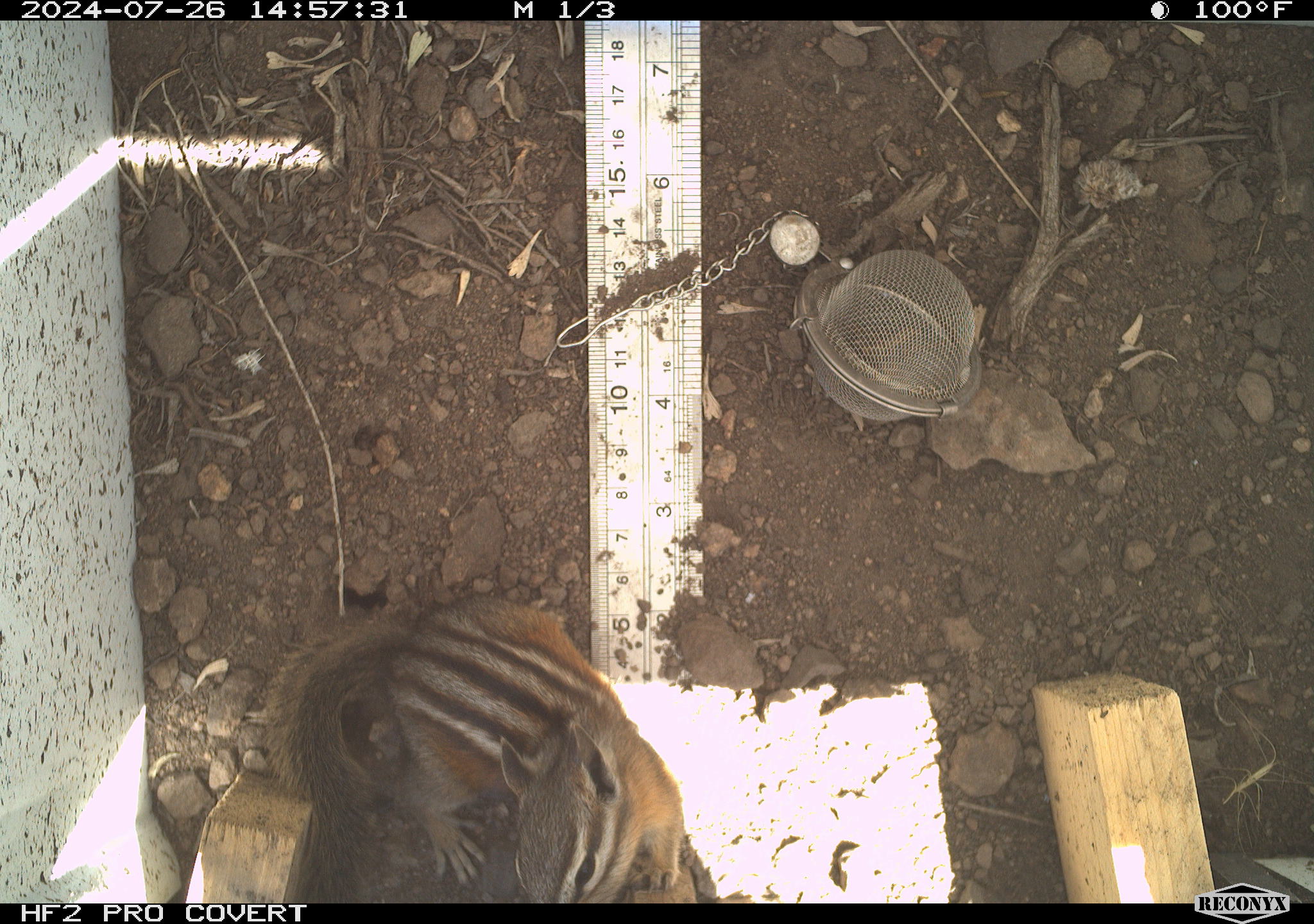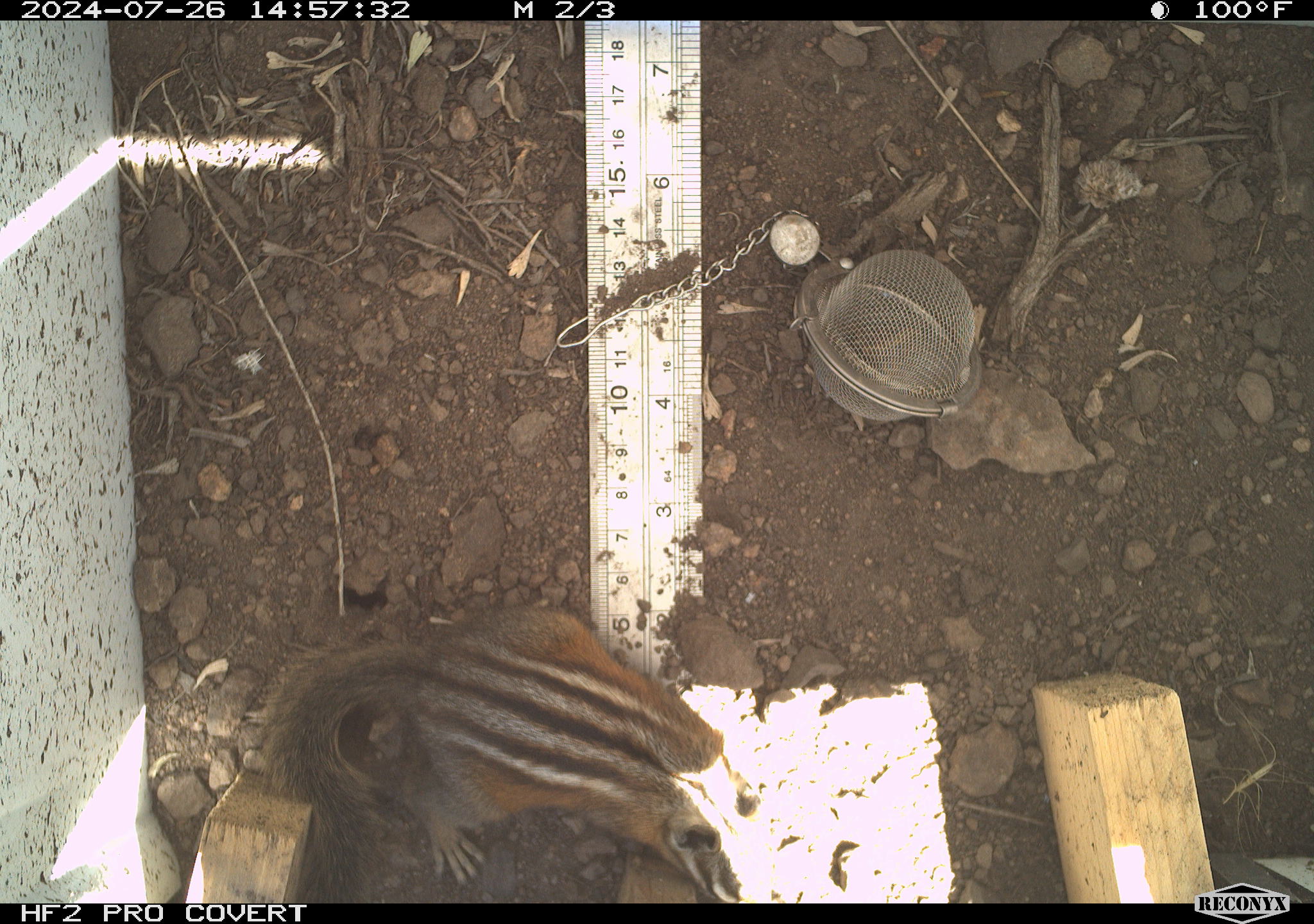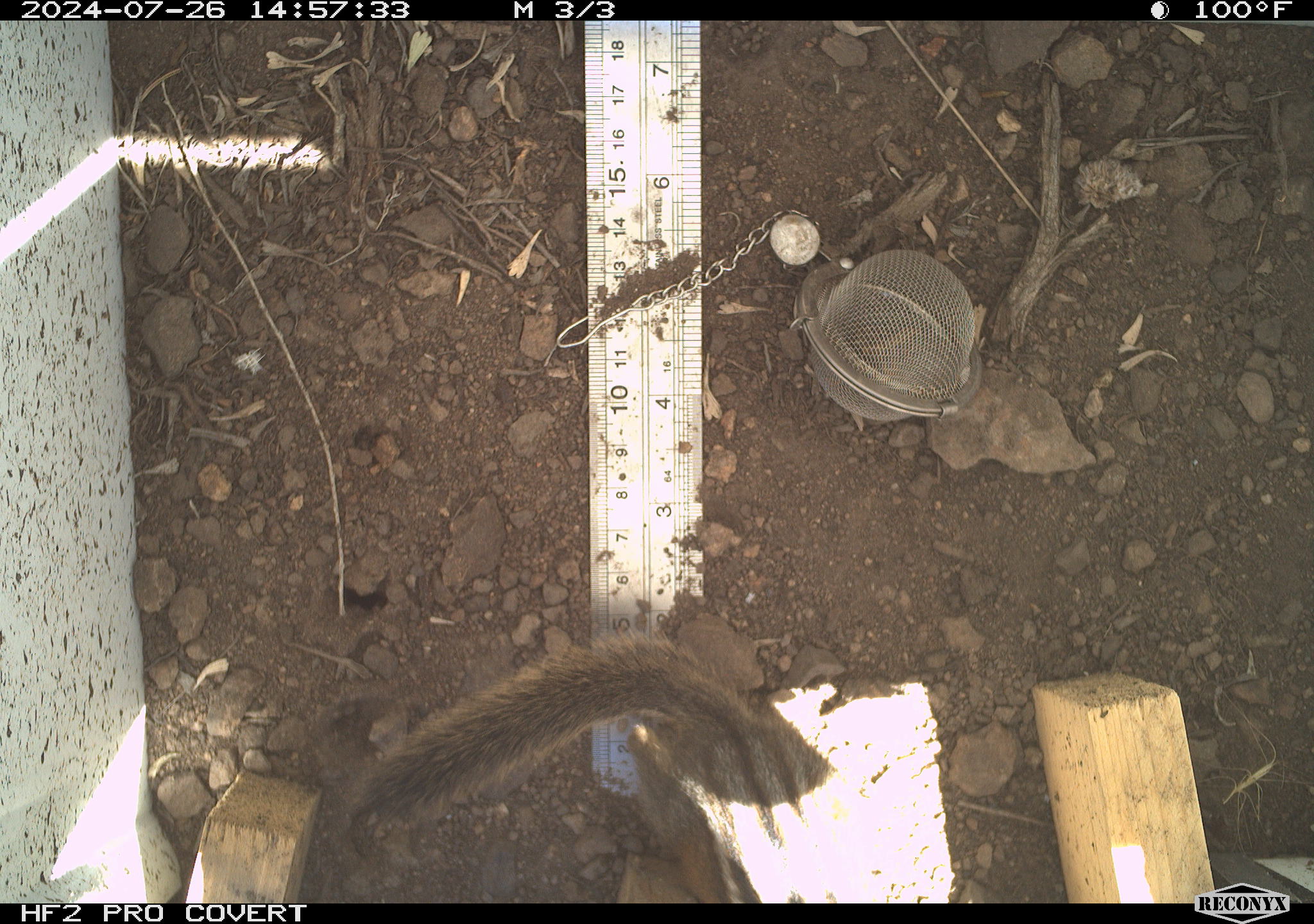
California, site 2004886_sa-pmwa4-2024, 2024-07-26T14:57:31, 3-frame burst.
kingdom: Animalia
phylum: Chordata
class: Mammalia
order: Rodentia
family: Sciuridae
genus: Neotamias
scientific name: Neotamias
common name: western chipmunks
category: neotamias species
Neotamias species (western chipmunks) (Neotamias).